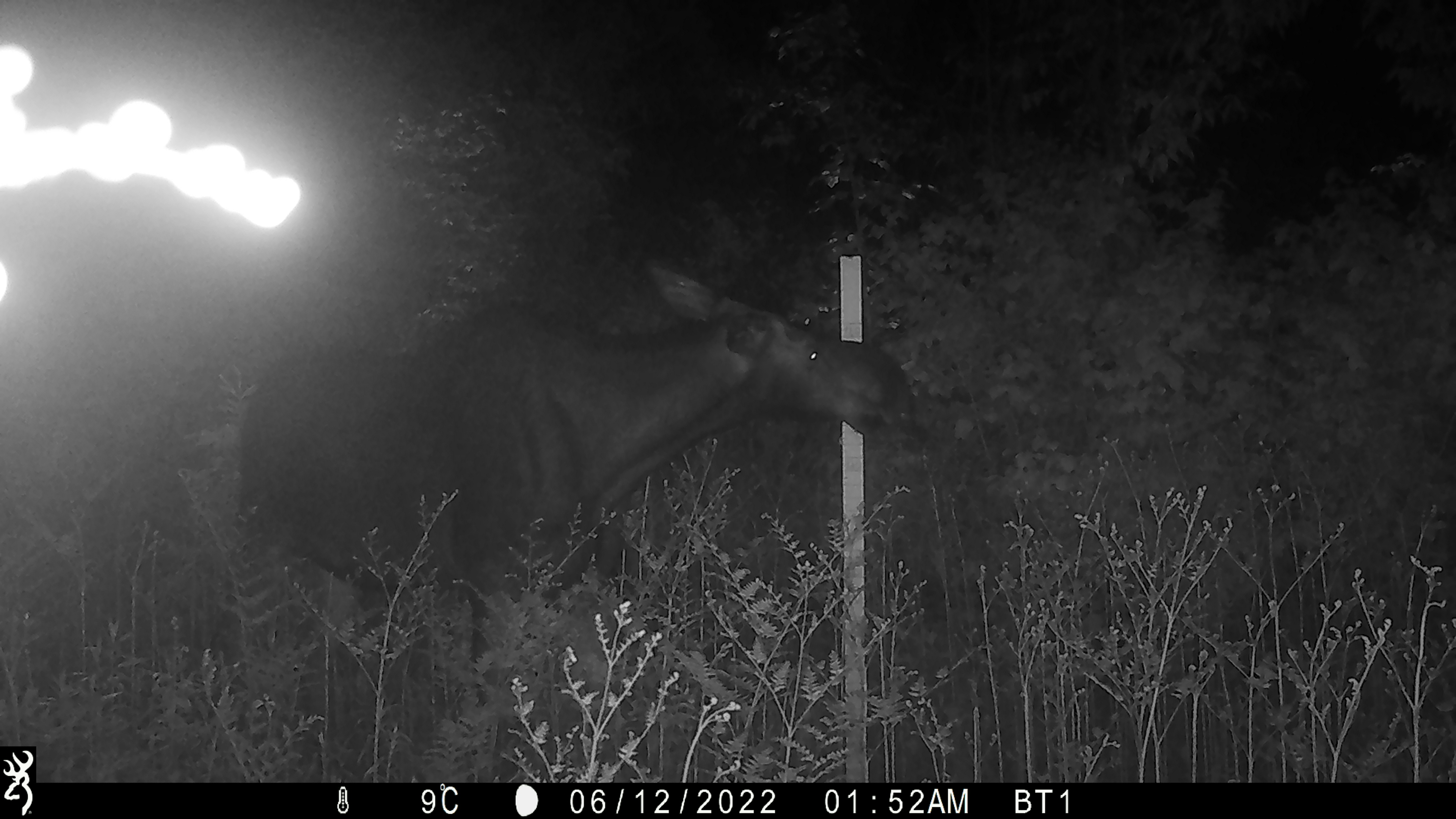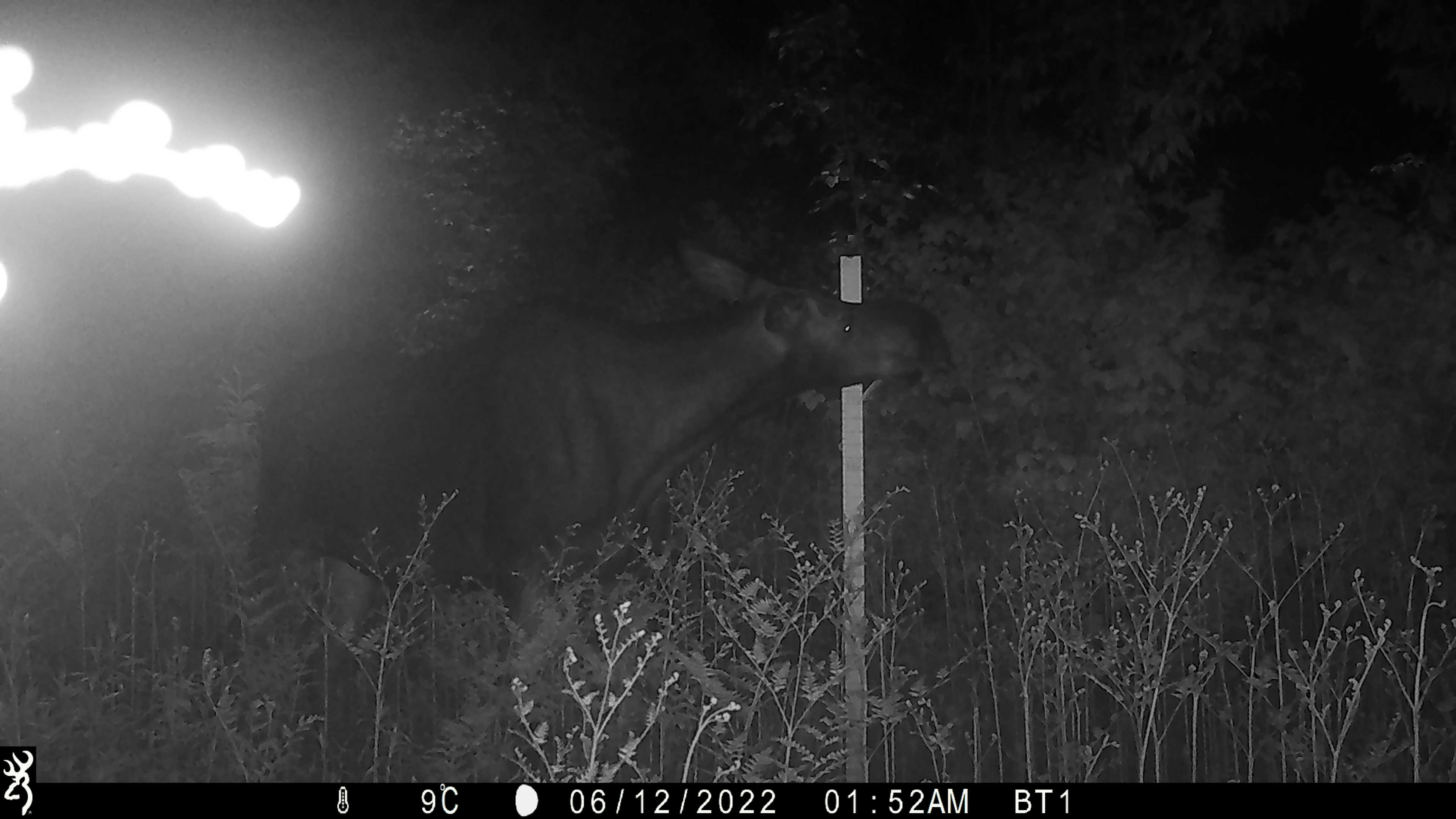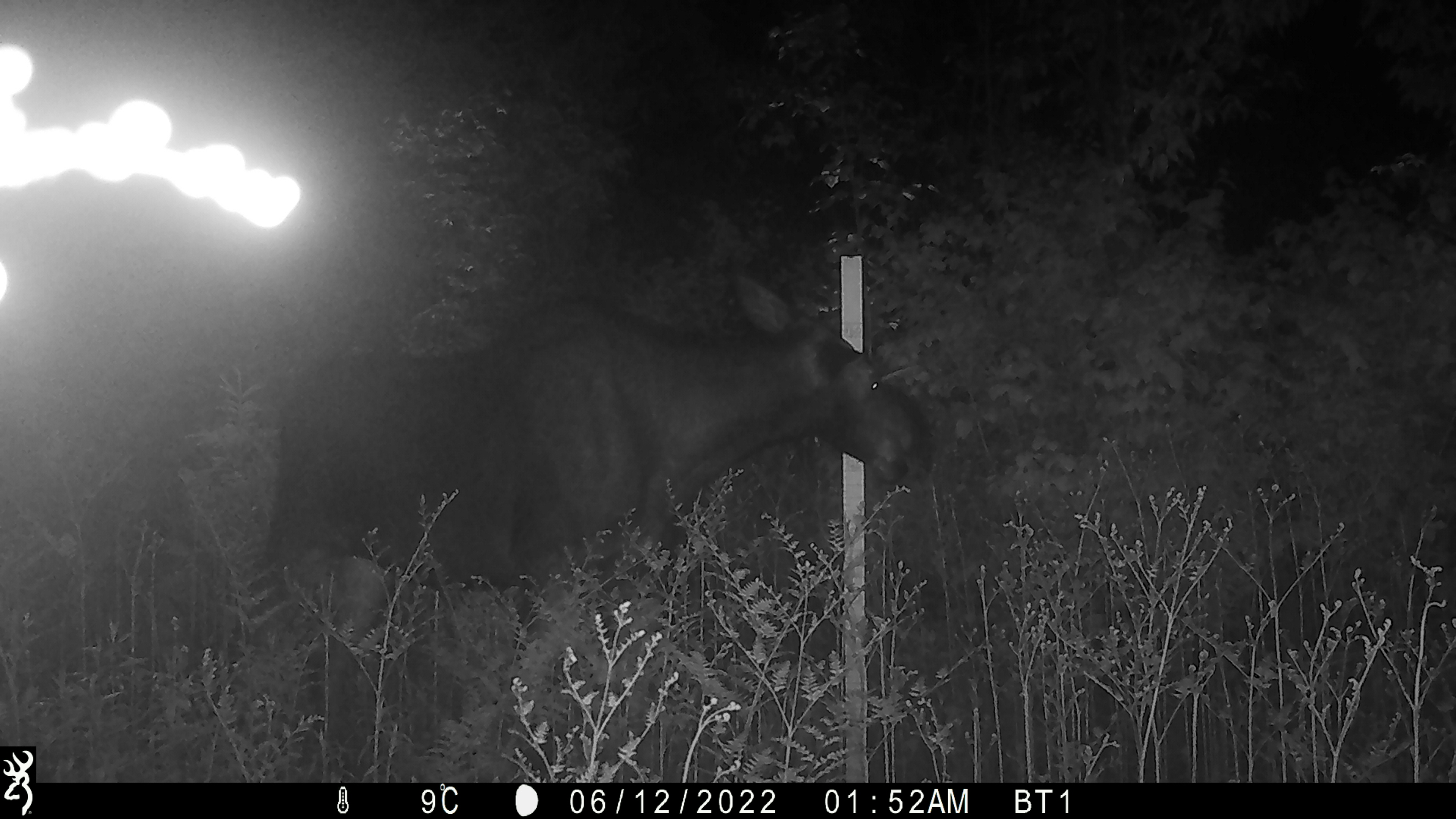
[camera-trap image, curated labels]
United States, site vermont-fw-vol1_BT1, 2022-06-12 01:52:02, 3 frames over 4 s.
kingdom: Animalia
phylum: Chordata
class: Mammalia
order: Artiodactyla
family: Cervidae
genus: Alces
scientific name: Alces alces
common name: moose